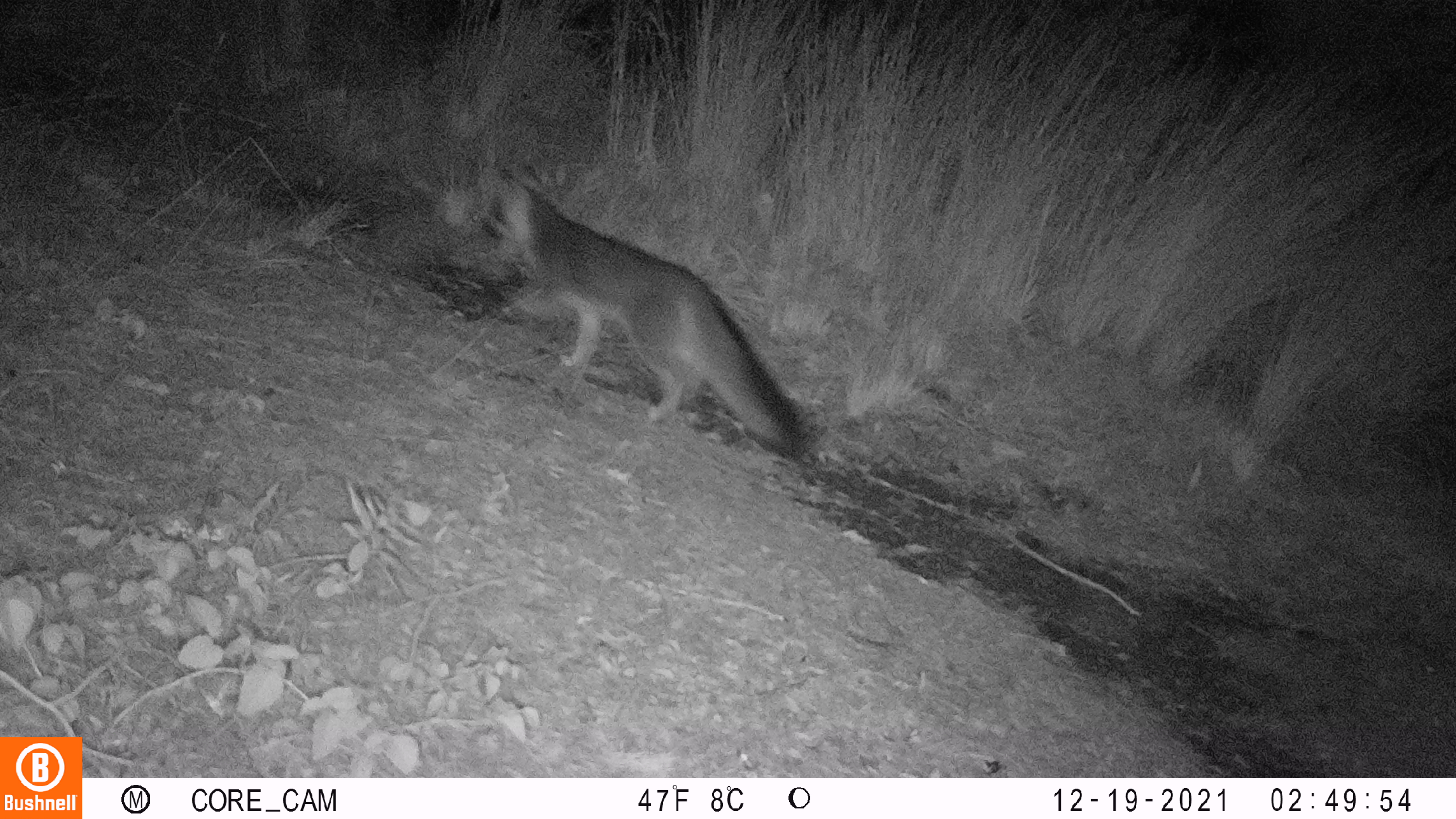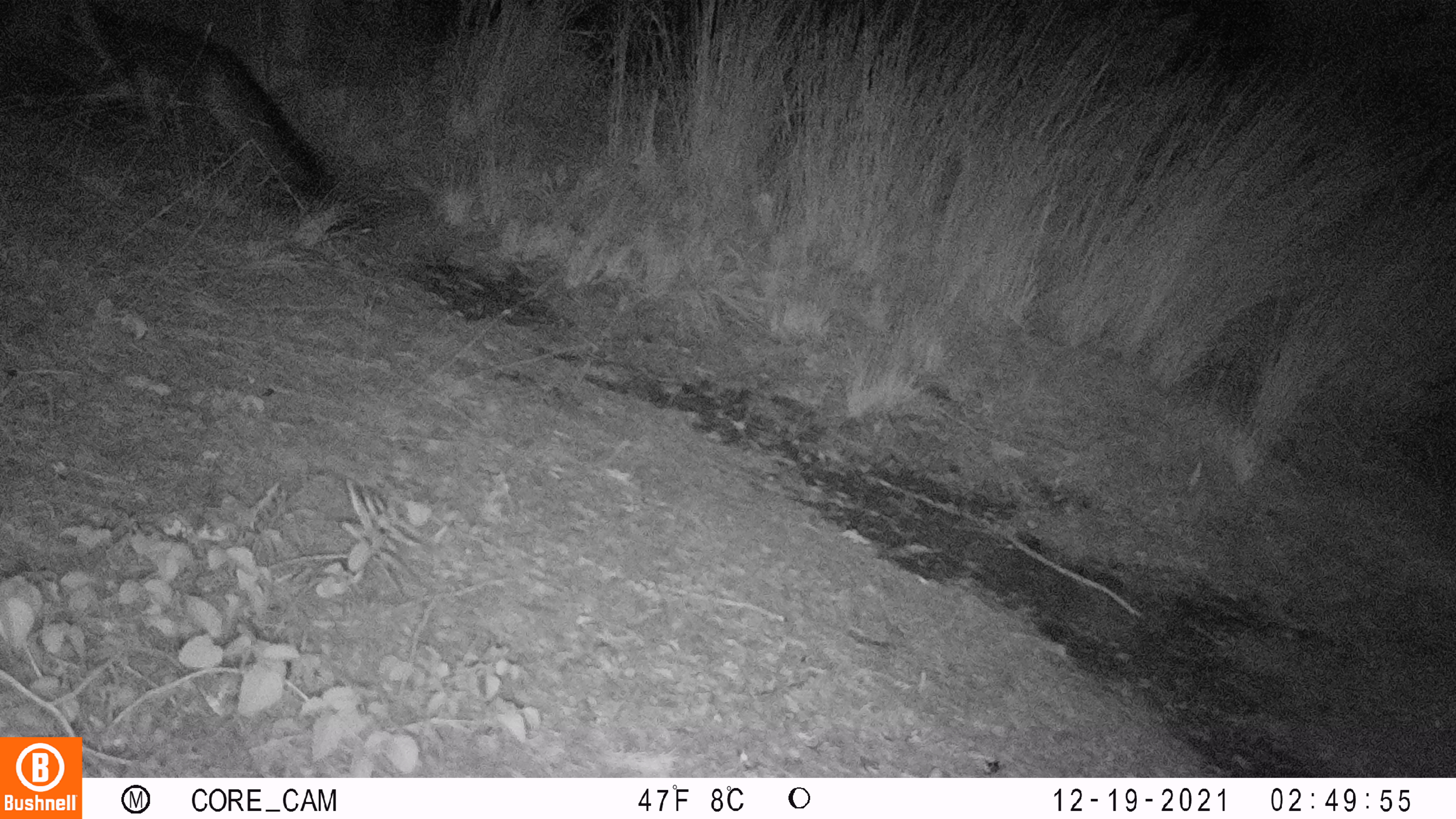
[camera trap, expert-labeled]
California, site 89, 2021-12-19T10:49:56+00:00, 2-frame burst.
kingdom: Animalia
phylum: Chordata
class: Mammalia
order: Carnivora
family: Canidae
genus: Urocyon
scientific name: Urocyon cinereoargenteus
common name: gray fox